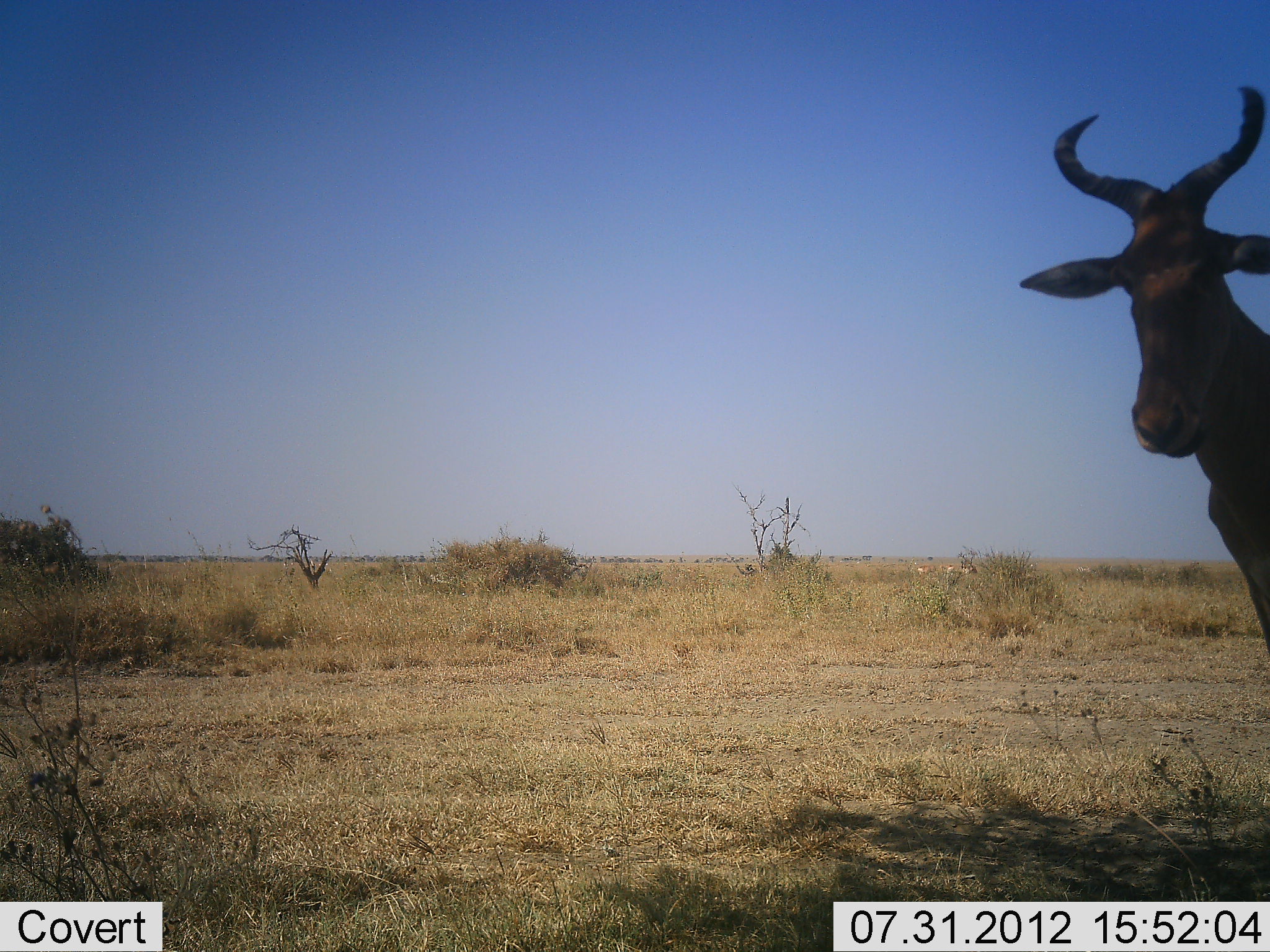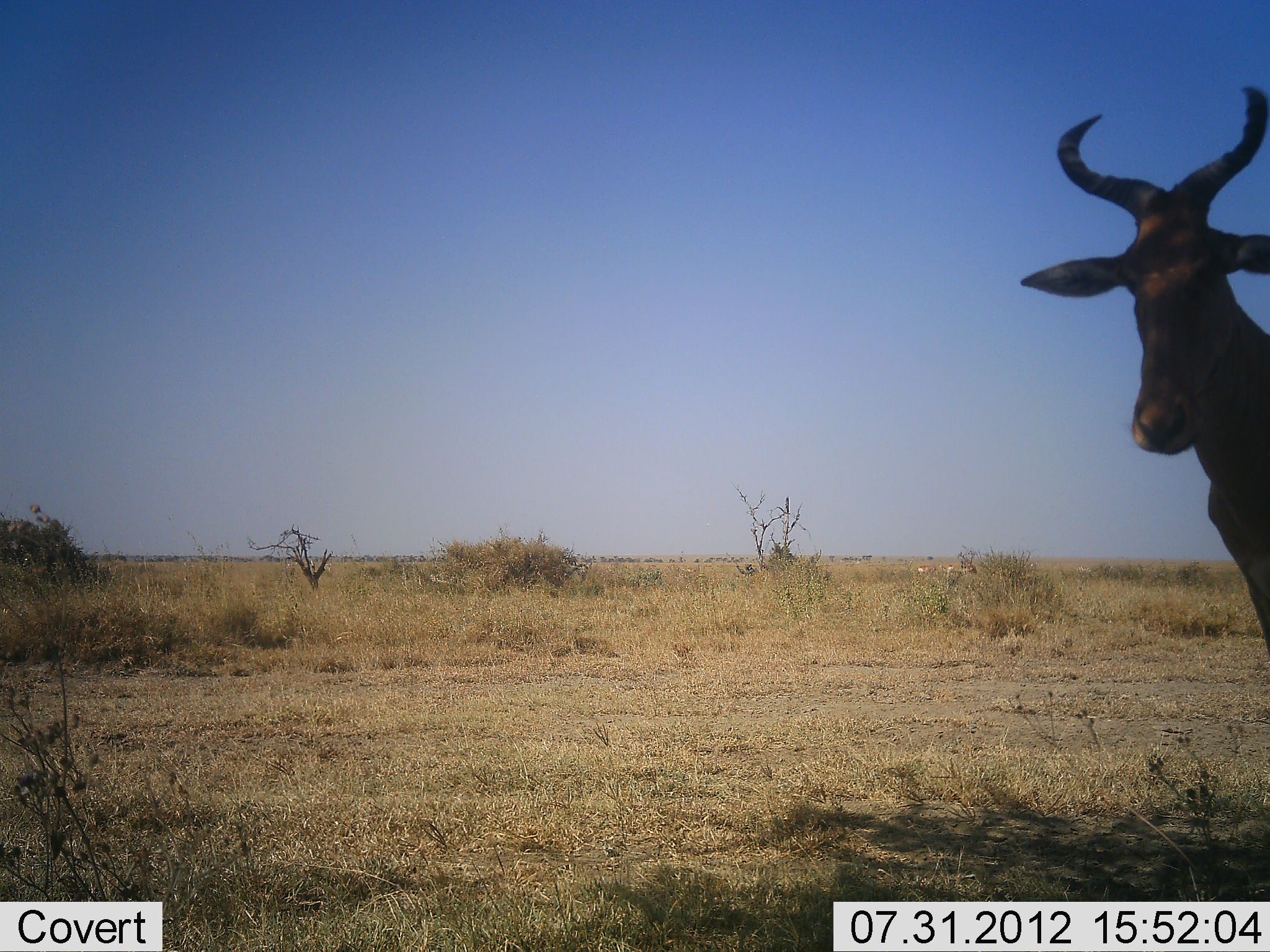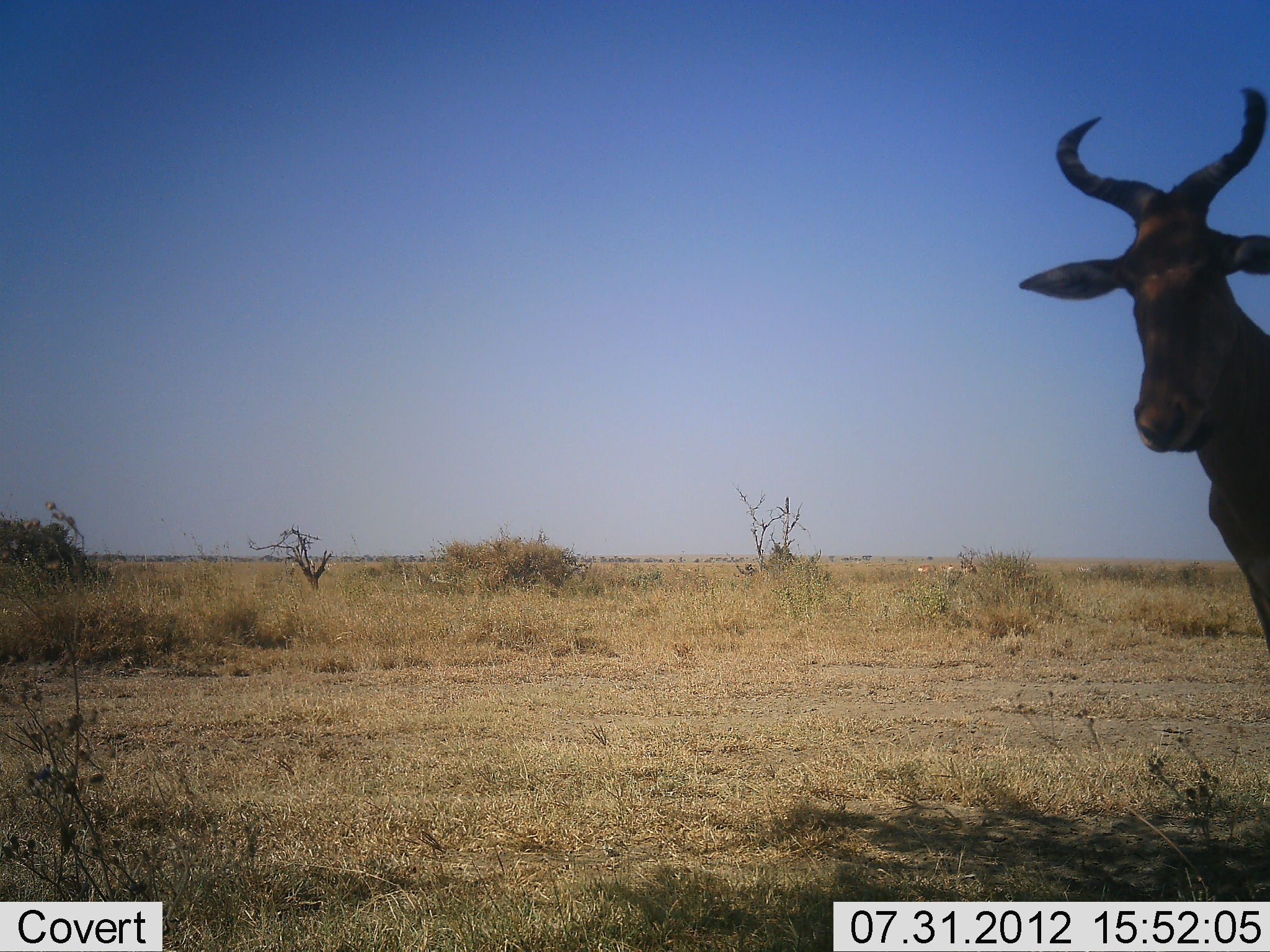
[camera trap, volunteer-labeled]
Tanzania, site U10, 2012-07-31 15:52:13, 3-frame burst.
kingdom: Animalia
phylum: Chordata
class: Mammalia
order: Artiodactyla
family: Bovidae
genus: Alcelaphus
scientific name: Alcelaphus buselaphus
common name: hartebeest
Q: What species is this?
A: Hartebeest (Alcelaphus buselaphus).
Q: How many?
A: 1.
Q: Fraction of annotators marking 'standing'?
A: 70%.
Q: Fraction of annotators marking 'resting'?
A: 0%.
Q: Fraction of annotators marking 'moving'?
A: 0%.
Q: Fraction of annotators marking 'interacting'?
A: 0%.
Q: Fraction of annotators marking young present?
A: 0%.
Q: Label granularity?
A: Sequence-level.